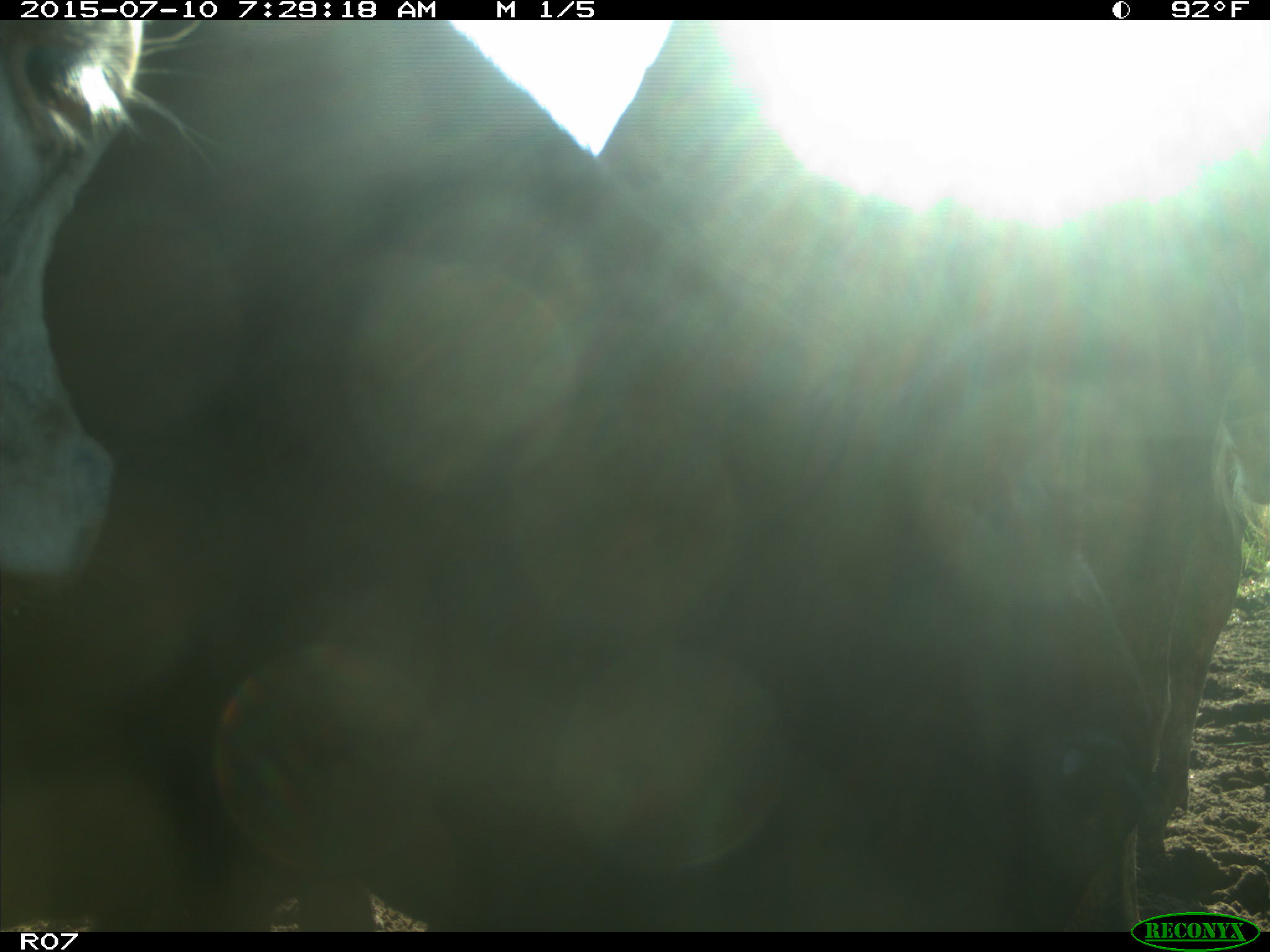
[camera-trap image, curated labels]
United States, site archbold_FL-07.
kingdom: Animalia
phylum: Chordata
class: Mammalia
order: Artiodactyla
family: Bovidae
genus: Bos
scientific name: Bos taurus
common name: domestic cow